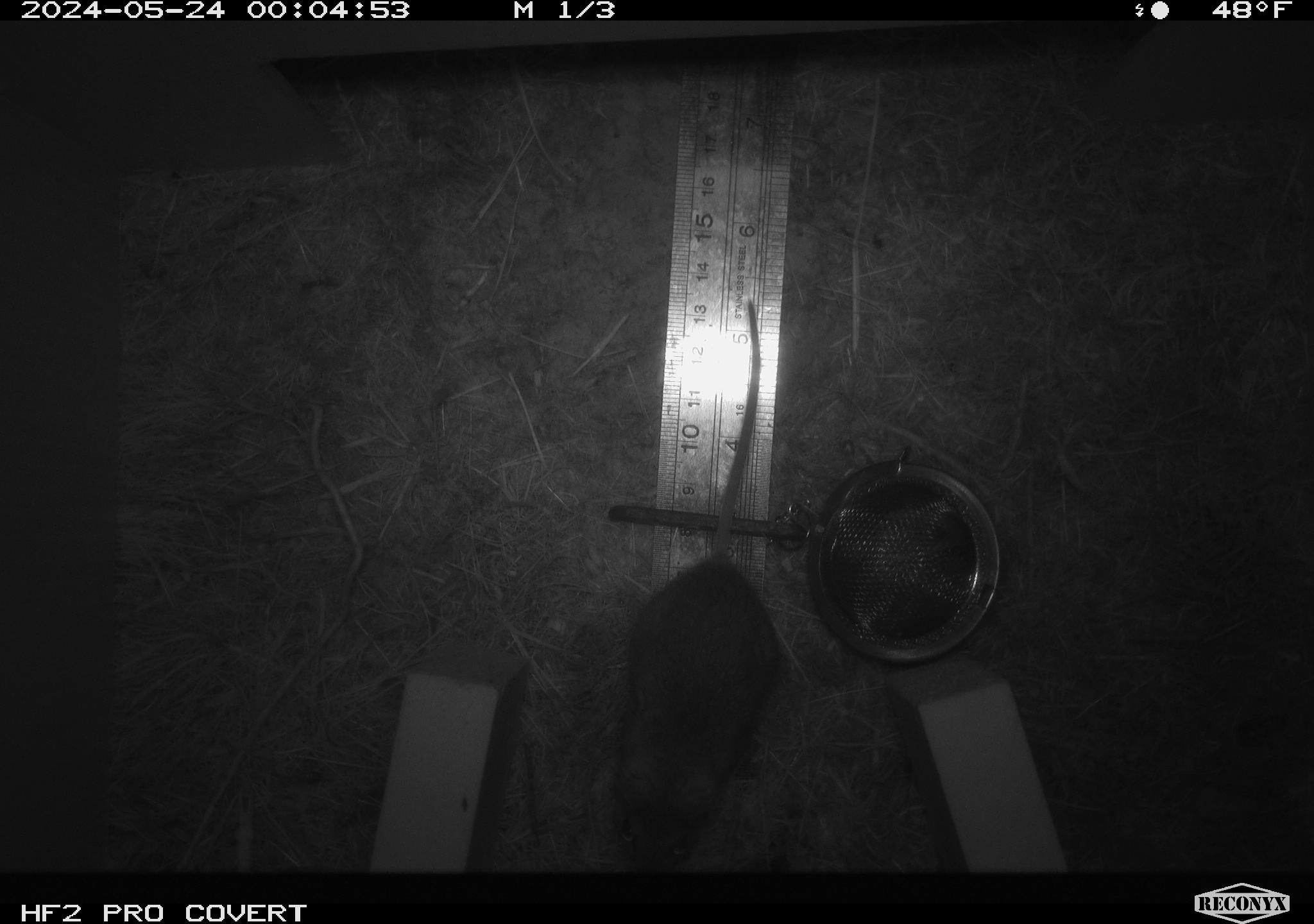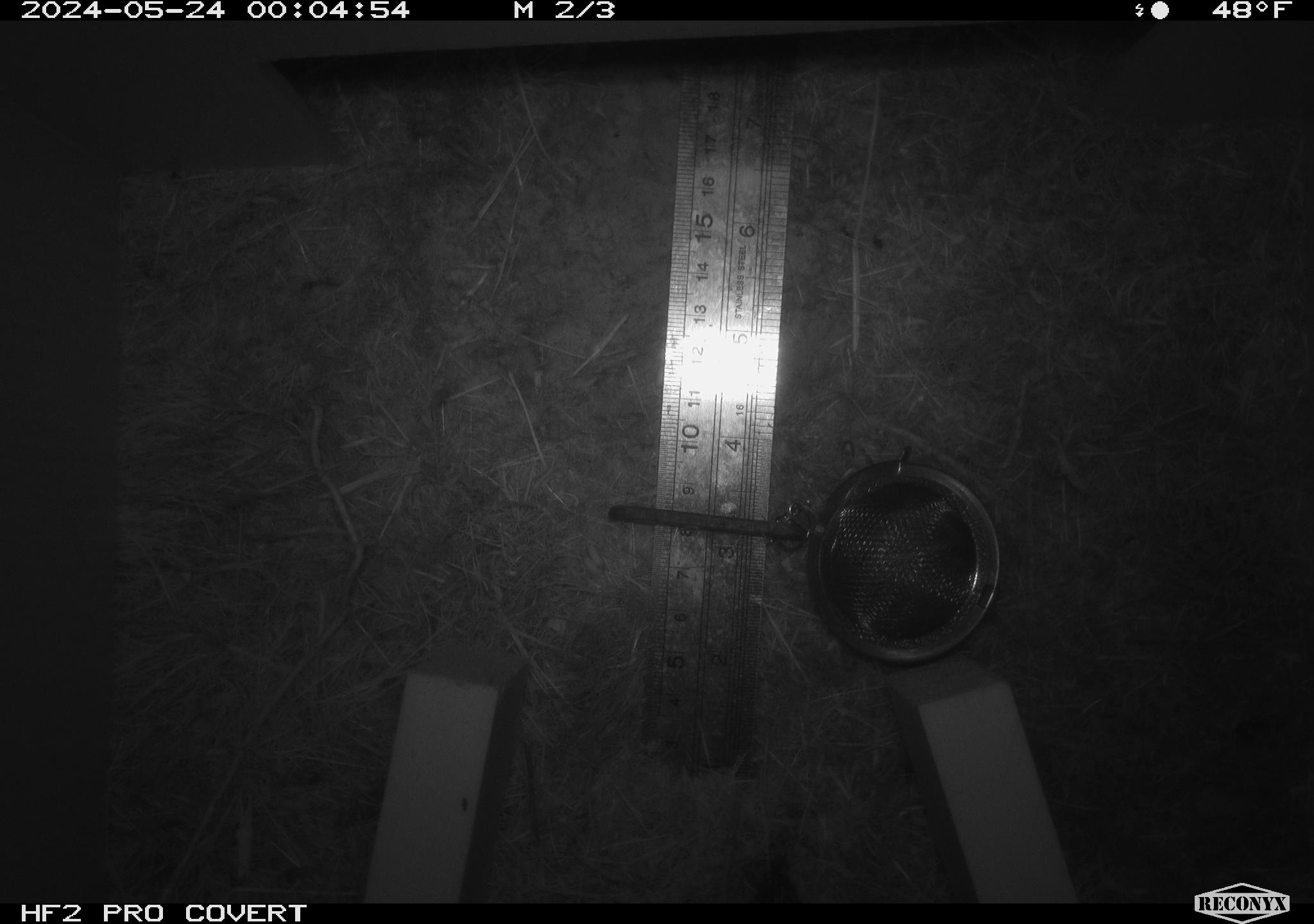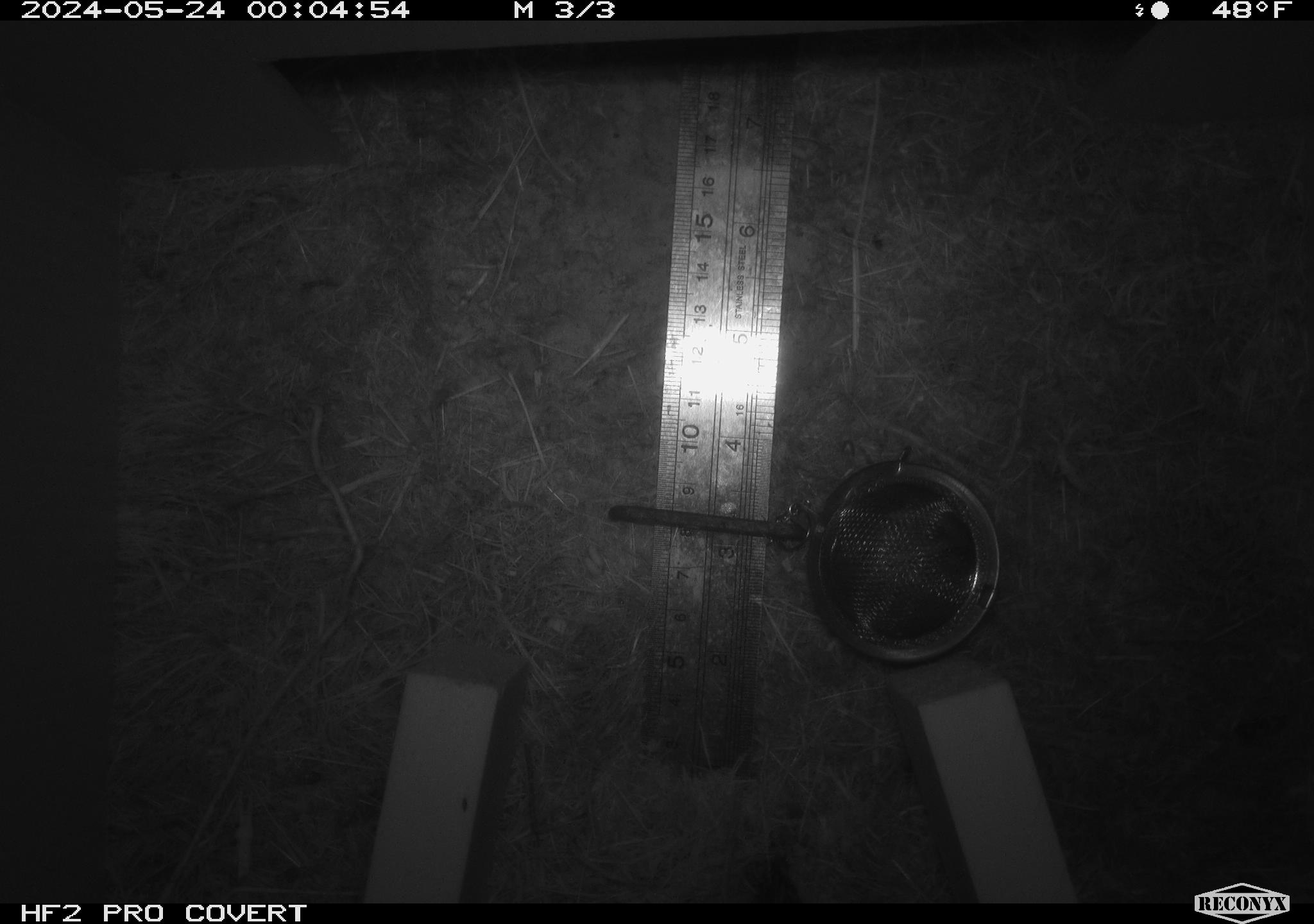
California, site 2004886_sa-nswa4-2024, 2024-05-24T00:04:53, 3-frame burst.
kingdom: Animalia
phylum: Chordata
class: Mammalia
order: Rodentia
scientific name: Rodentia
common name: rodent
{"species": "rodent (Rodentia)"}